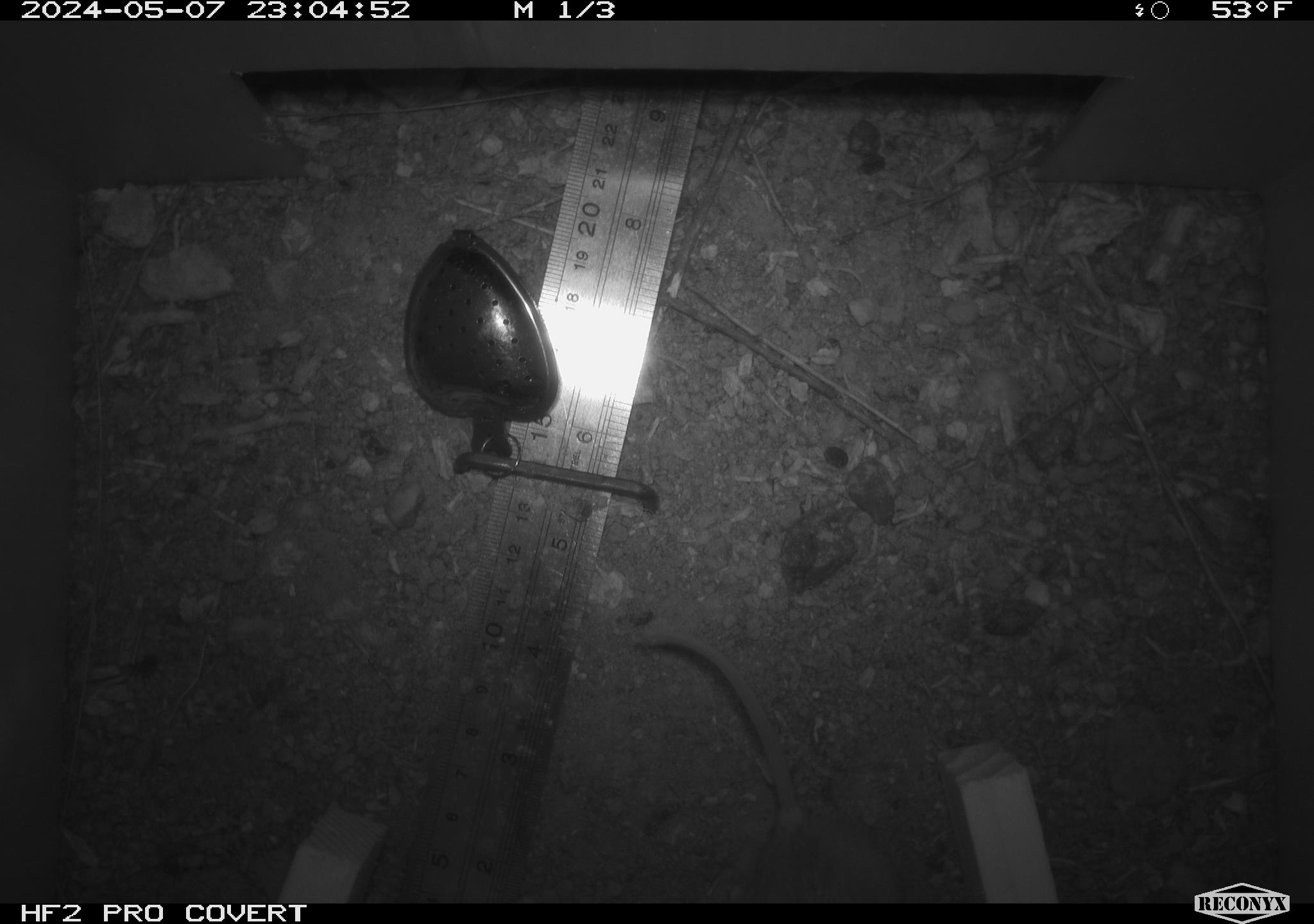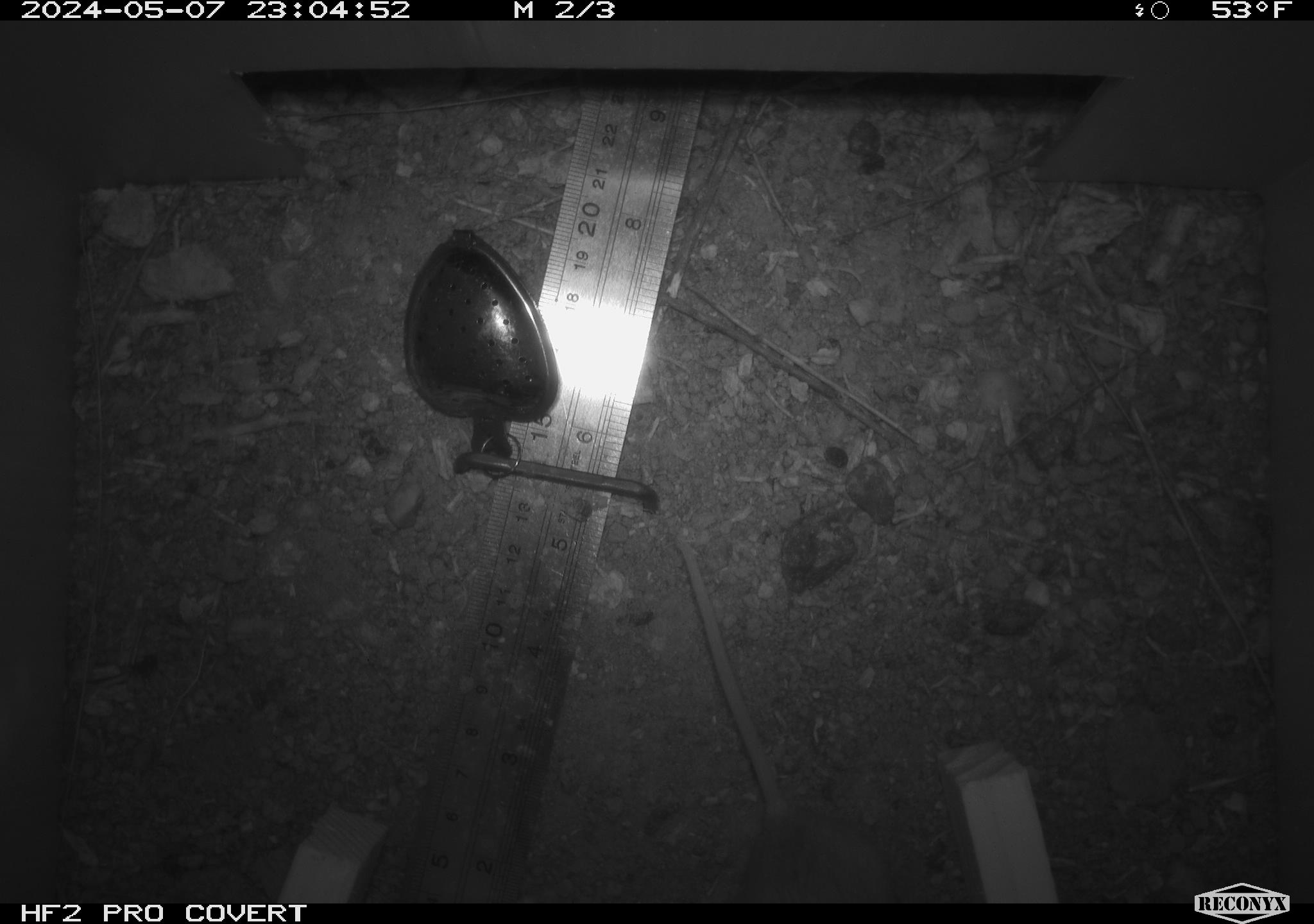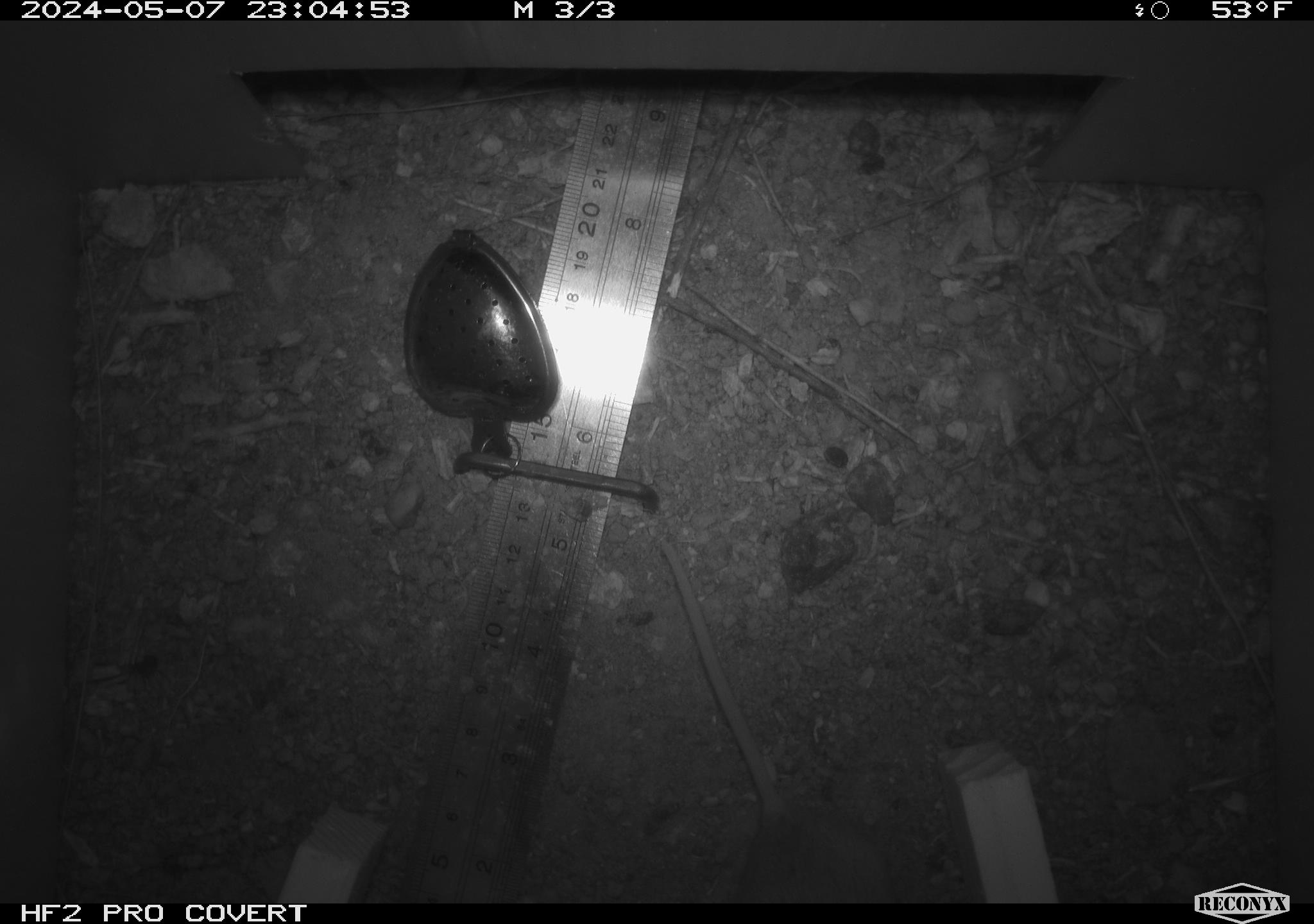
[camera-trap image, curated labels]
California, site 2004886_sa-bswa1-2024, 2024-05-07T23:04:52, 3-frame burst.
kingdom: Animalia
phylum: Chordata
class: Mammalia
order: Rodentia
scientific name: Rodentia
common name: mouse species